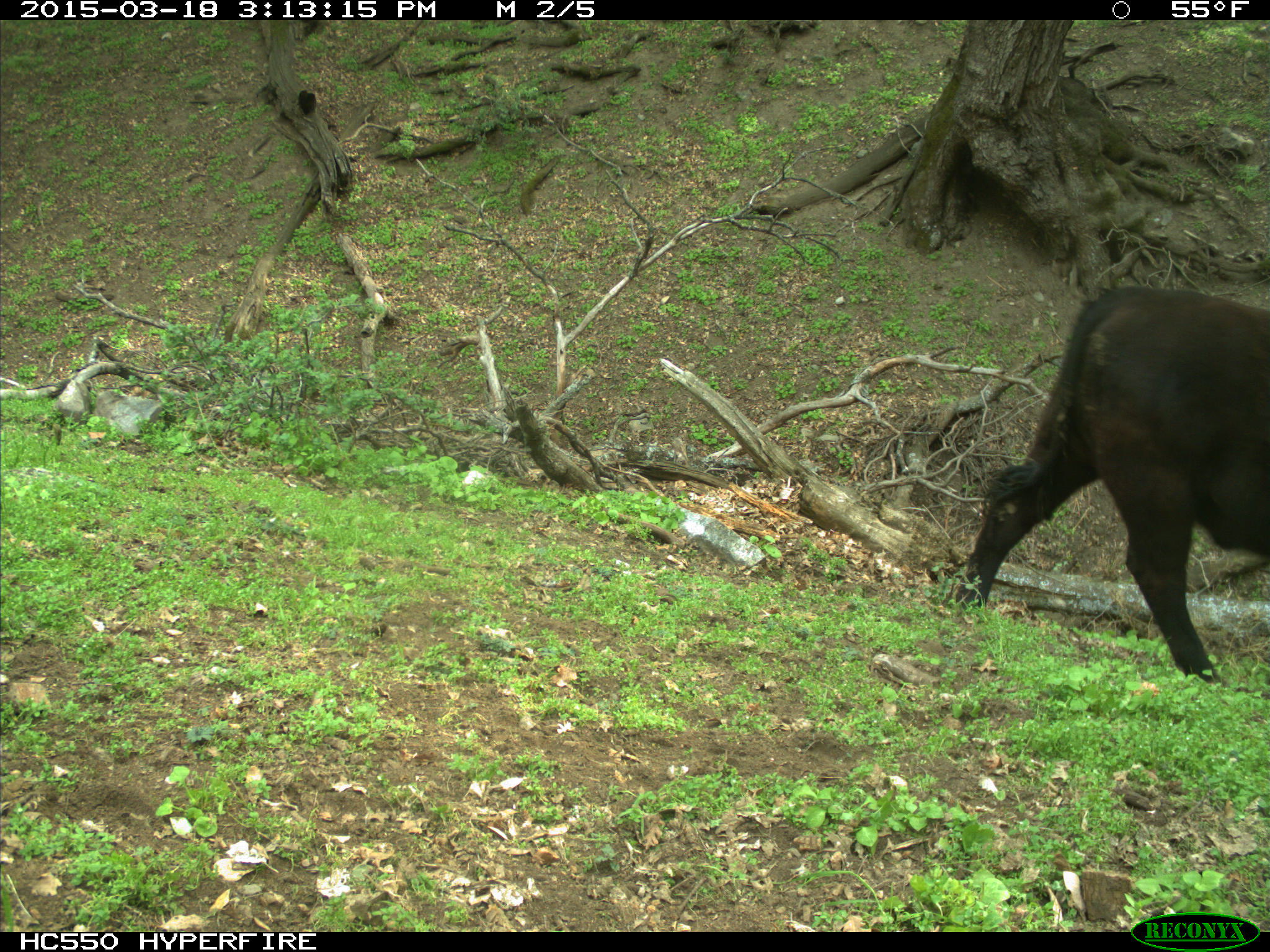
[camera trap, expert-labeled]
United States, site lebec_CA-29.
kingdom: Animalia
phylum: Chordata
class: Mammalia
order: Artiodactyla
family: Bovidae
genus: Bos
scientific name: Bos taurus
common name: domestic cow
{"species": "Bos taurus (domestic cow)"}